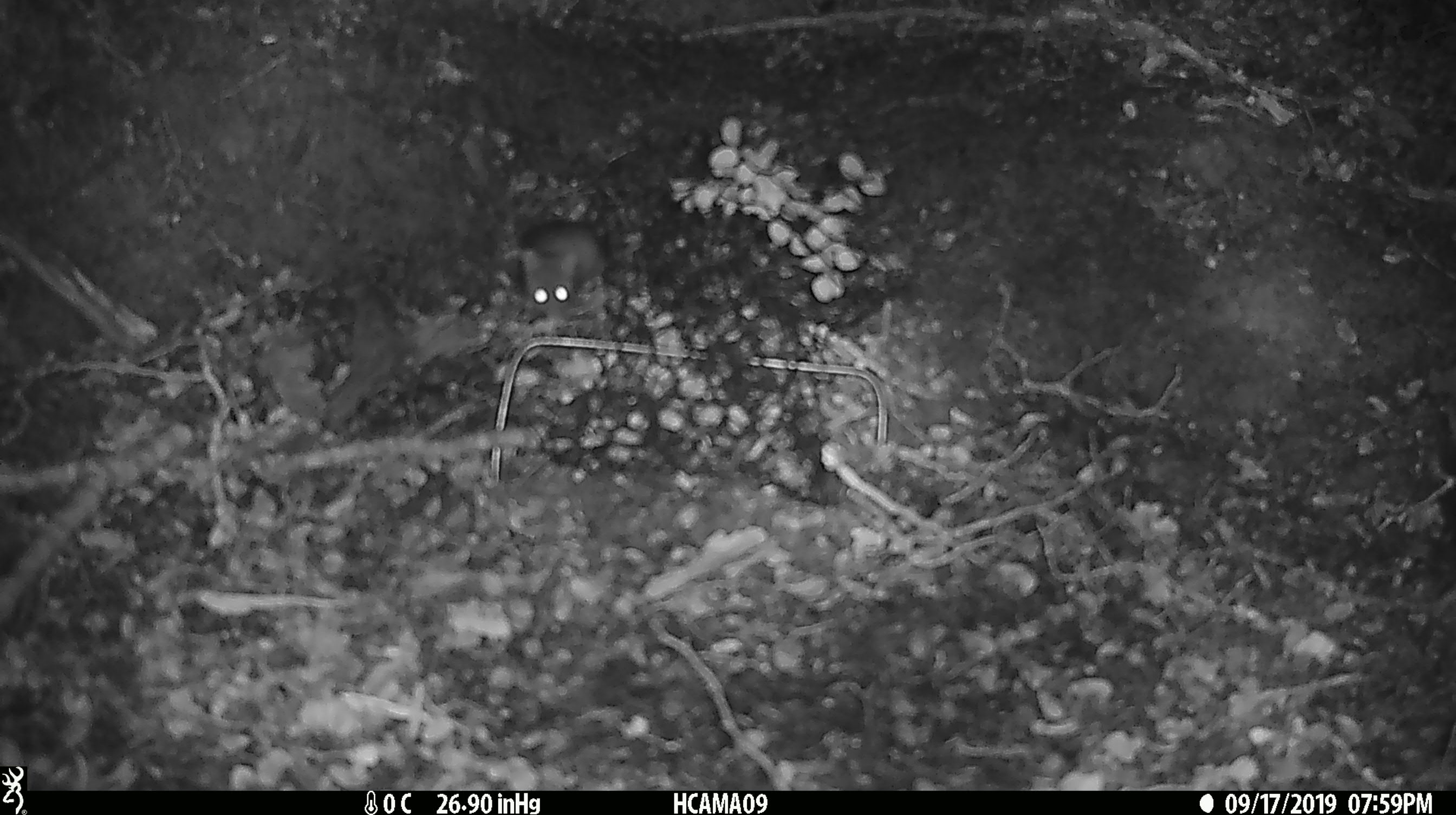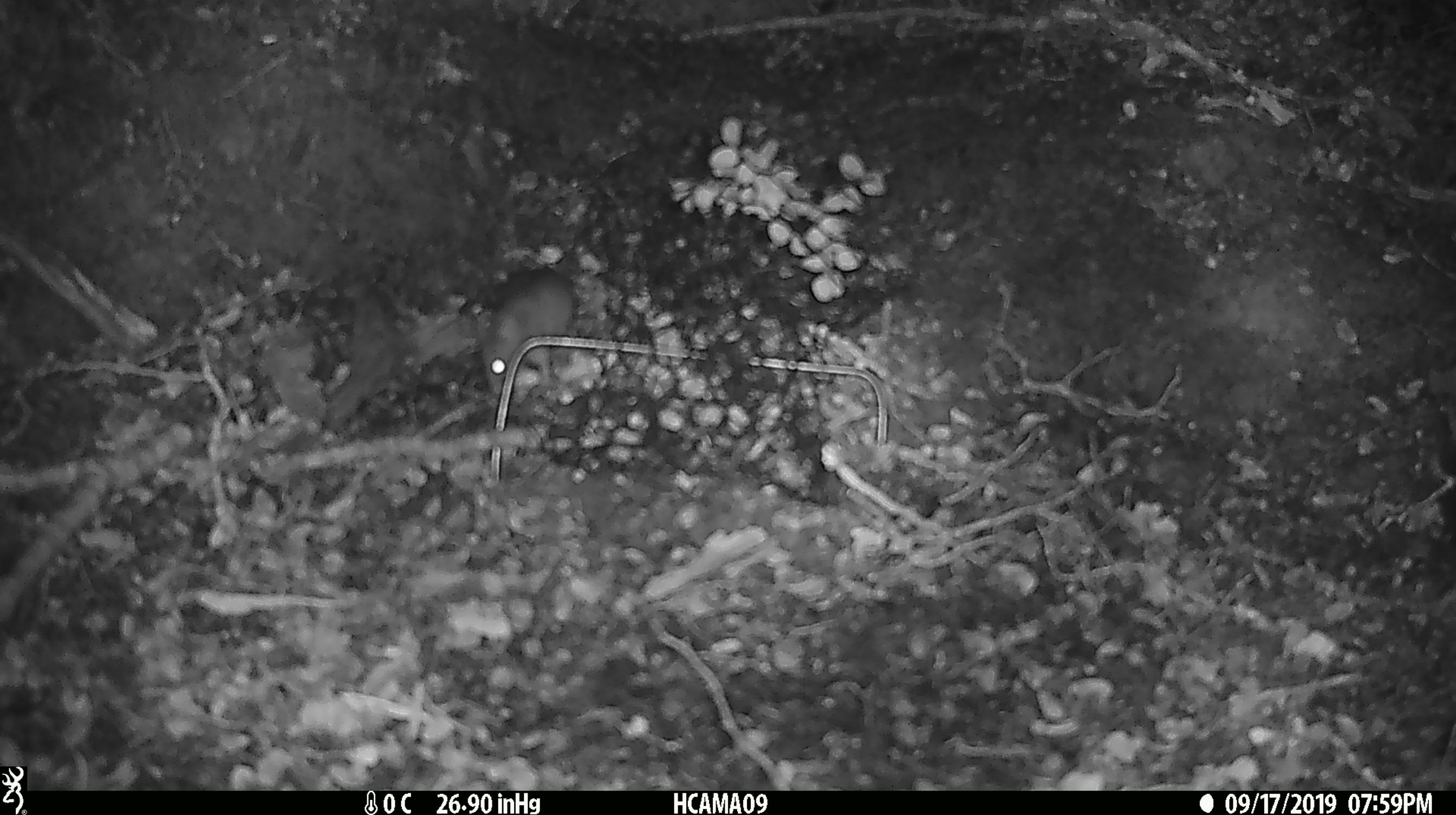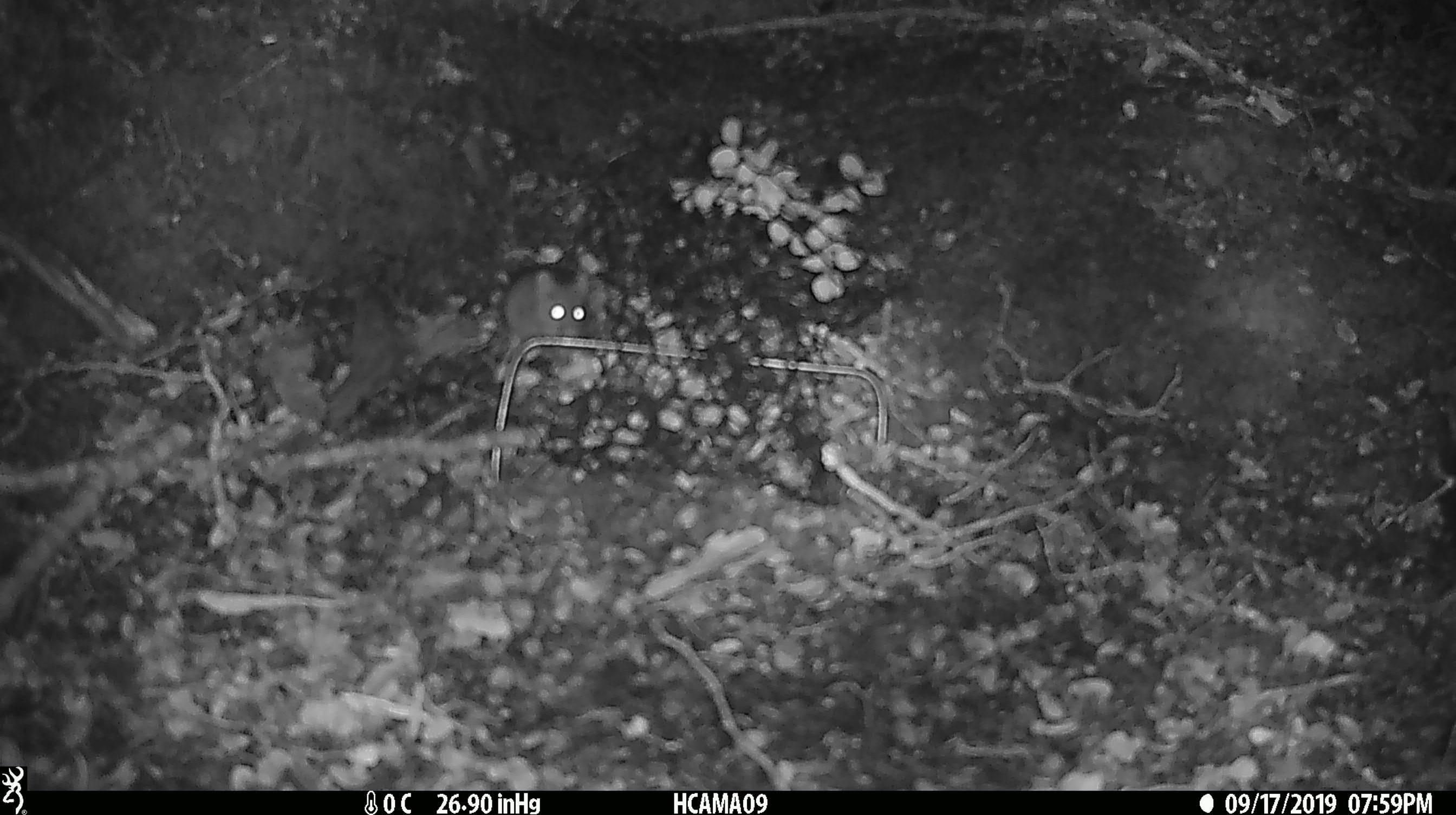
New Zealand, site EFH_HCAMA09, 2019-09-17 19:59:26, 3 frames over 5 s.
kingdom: Animalia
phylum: Chordata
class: Mammalia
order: Rodentia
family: Muridae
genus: Mus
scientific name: Mus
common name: mouse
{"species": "mouse (Mus)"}